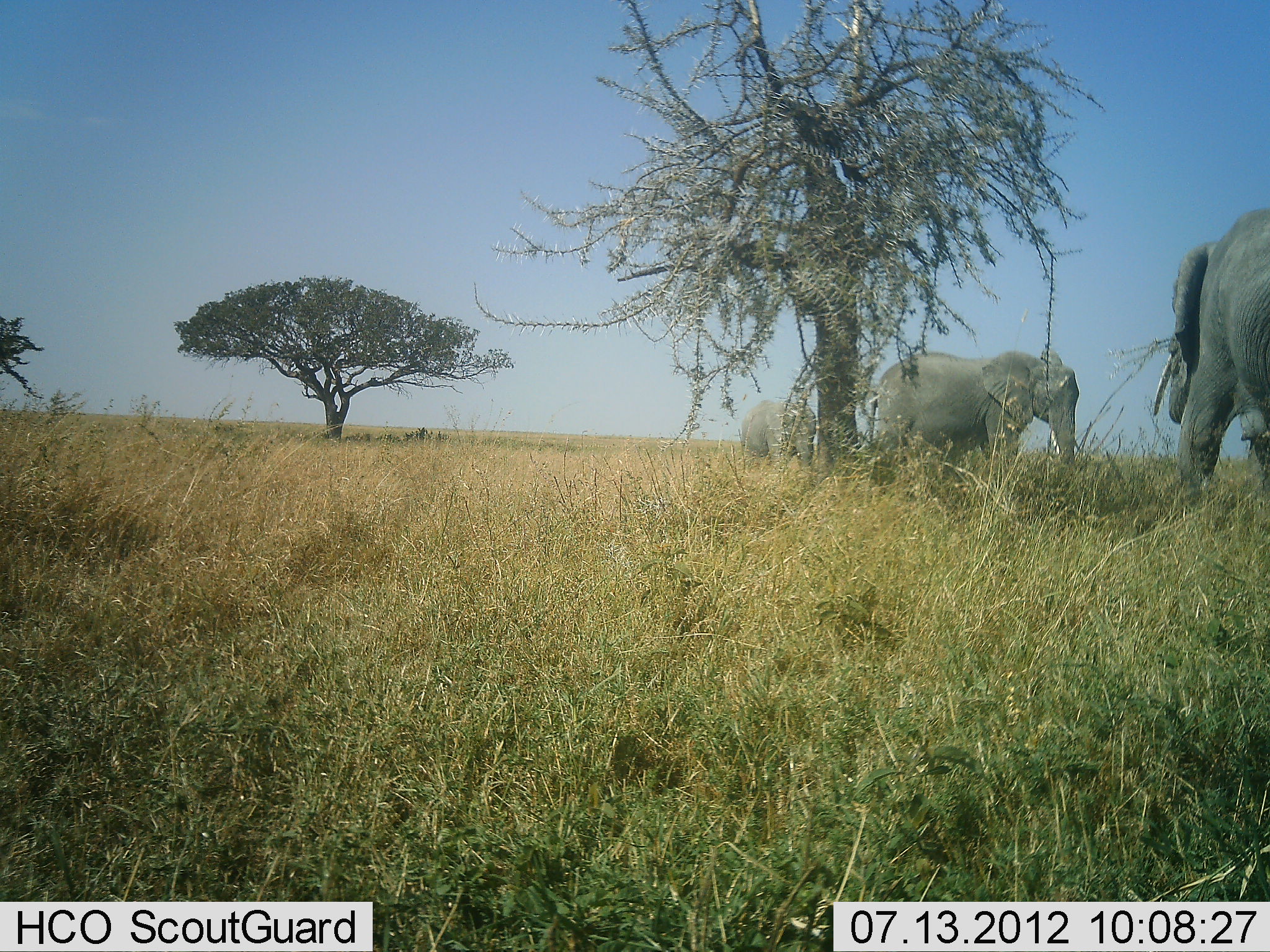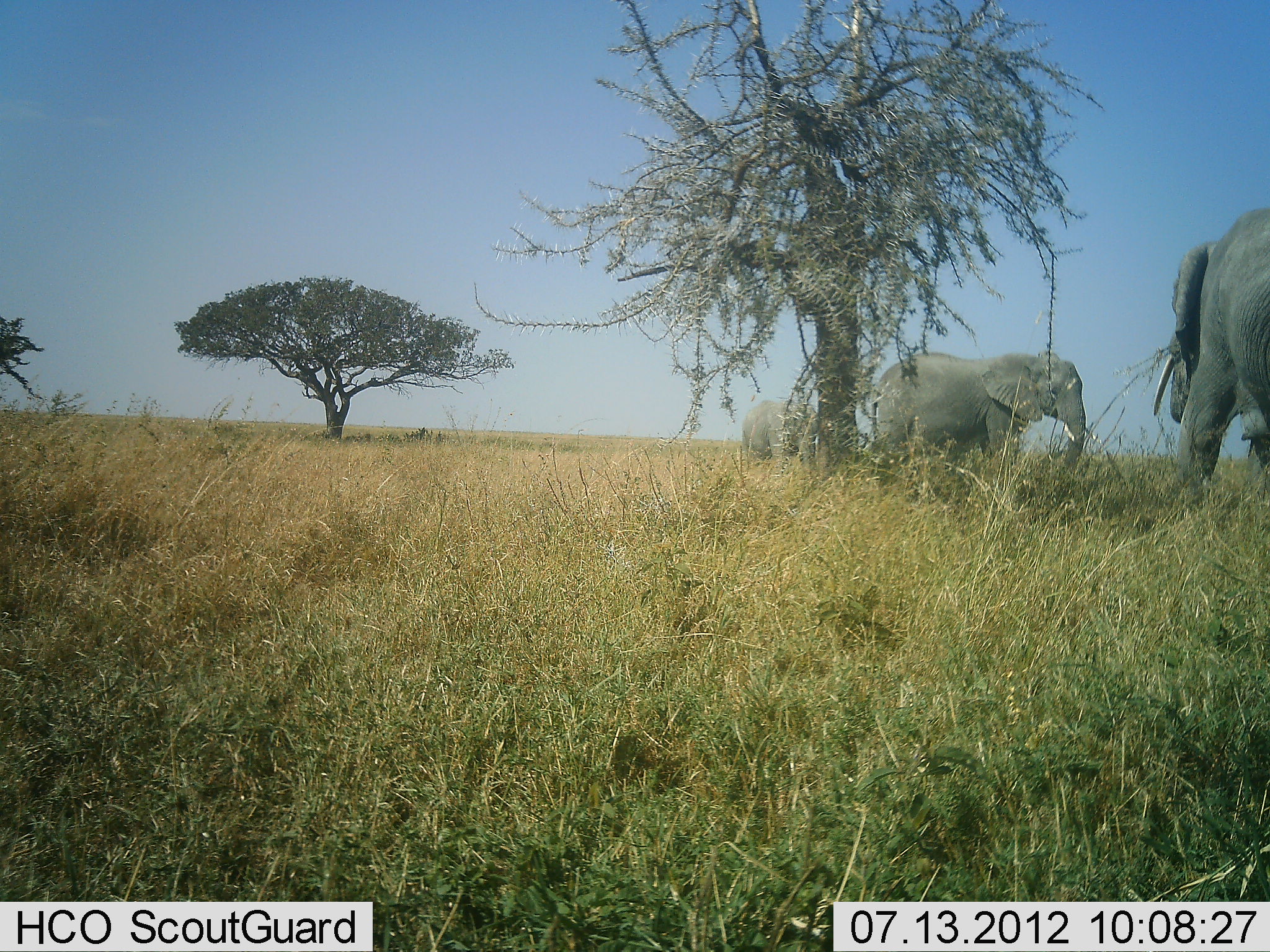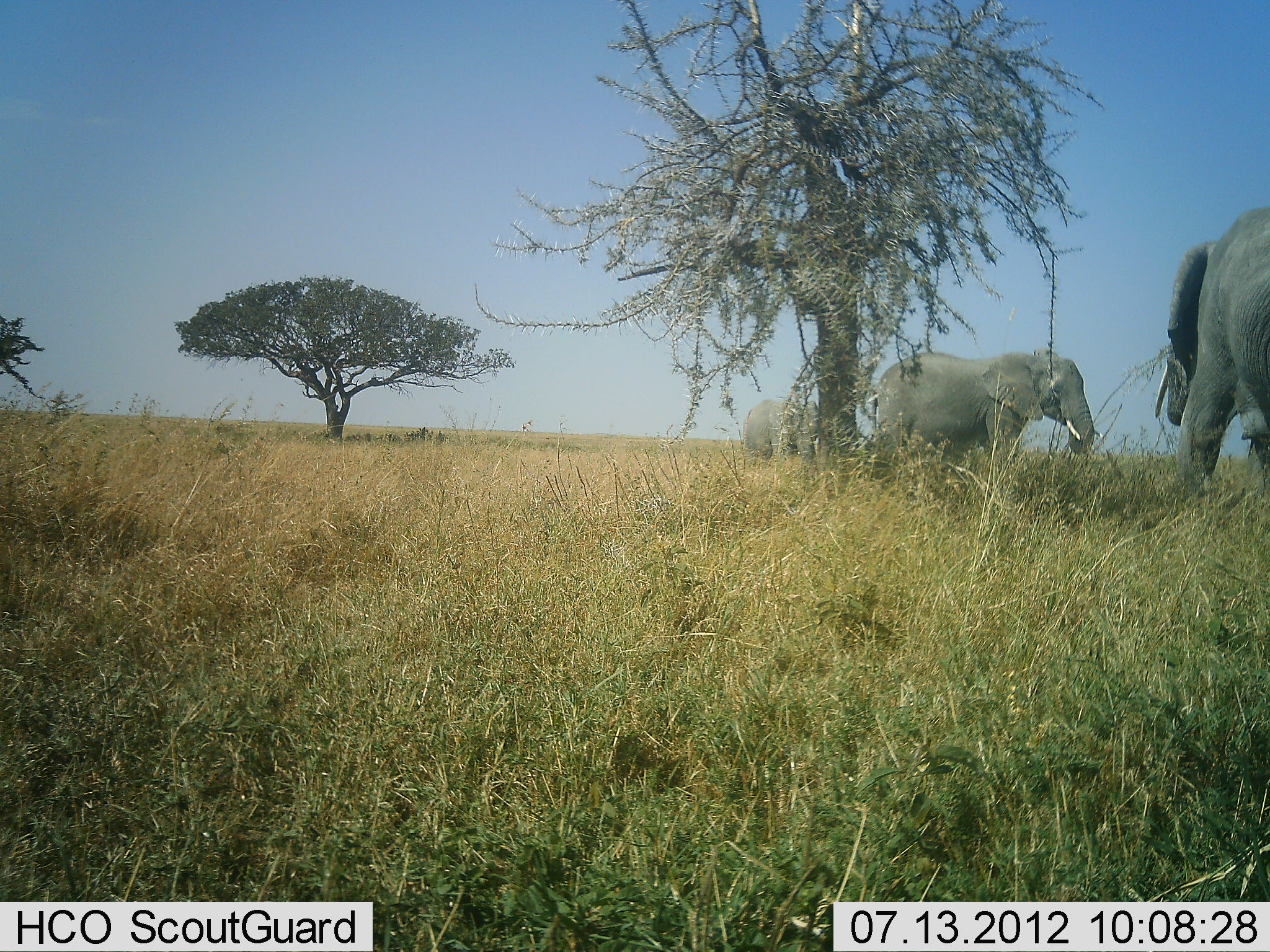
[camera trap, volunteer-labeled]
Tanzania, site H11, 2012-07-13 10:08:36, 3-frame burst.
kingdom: Animalia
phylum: Chordata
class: Mammalia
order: Proboscidea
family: Elephantidae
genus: Loxodonta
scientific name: Loxodonta africana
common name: african bush elephant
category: elephant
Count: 3.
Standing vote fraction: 40%.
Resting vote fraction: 0%.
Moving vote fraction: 20%.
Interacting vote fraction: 0%.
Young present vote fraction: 0%.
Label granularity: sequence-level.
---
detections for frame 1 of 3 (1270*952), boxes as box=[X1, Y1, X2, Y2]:
animal: box=[1151, 207, 1270, 534]; box=[861, 346, 1085, 492]; box=[741, 398, 818, 475]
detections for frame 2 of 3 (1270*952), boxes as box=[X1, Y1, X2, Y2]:
animal: box=[1152, 204, 1270, 523]; box=[868, 348, 1088, 487]; box=[740, 399, 822, 475]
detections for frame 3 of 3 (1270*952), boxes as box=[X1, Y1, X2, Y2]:
animal: box=[1150, 208, 1270, 518]; box=[861, 348, 1105, 490]; box=[743, 398, 824, 469]